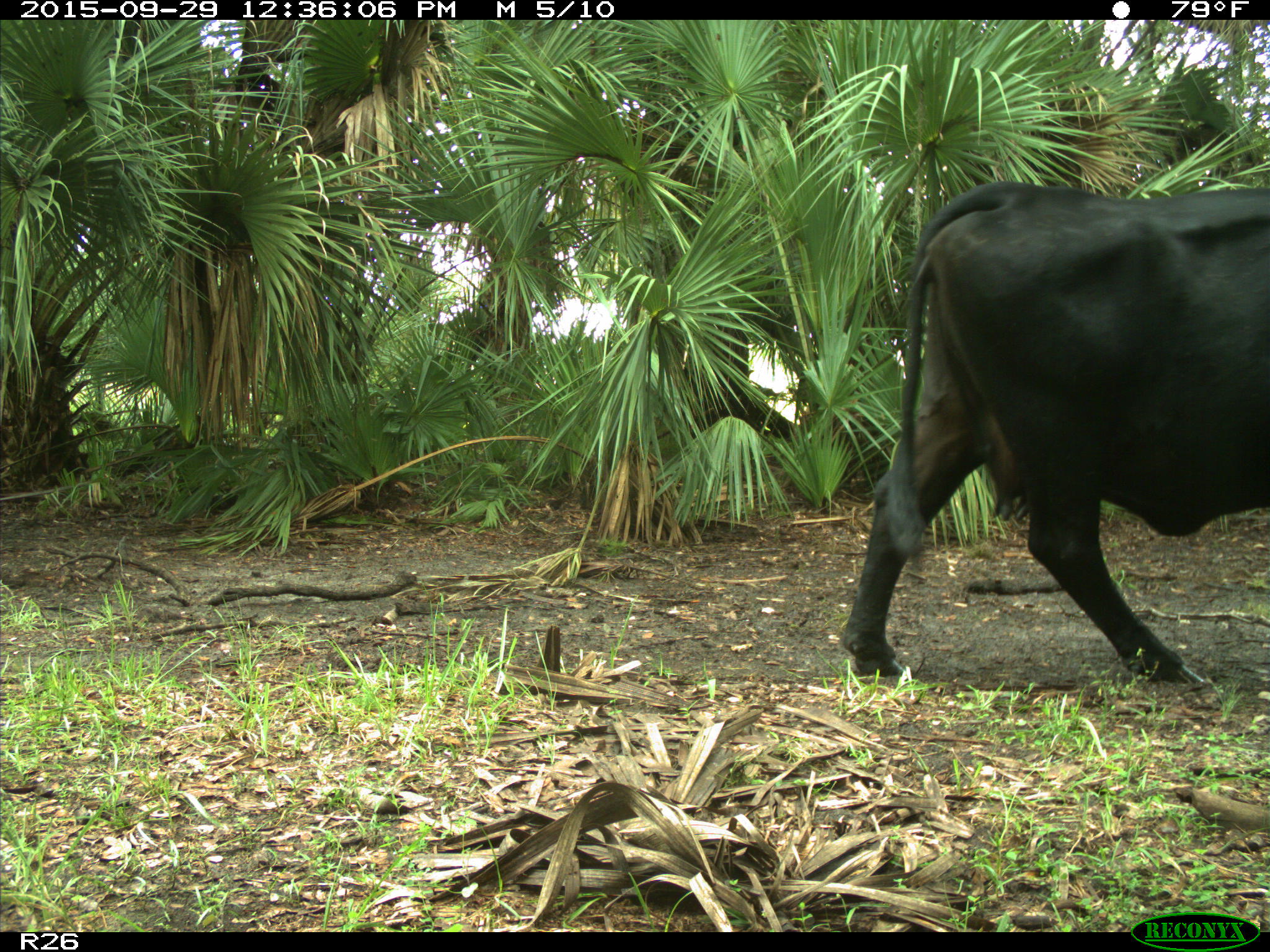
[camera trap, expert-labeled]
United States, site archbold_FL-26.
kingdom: Animalia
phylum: Chordata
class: Mammalia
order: Artiodactyla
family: Bovidae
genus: Bos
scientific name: Bos taurus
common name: domestic cow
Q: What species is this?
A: Bos taurus (domestic cow).